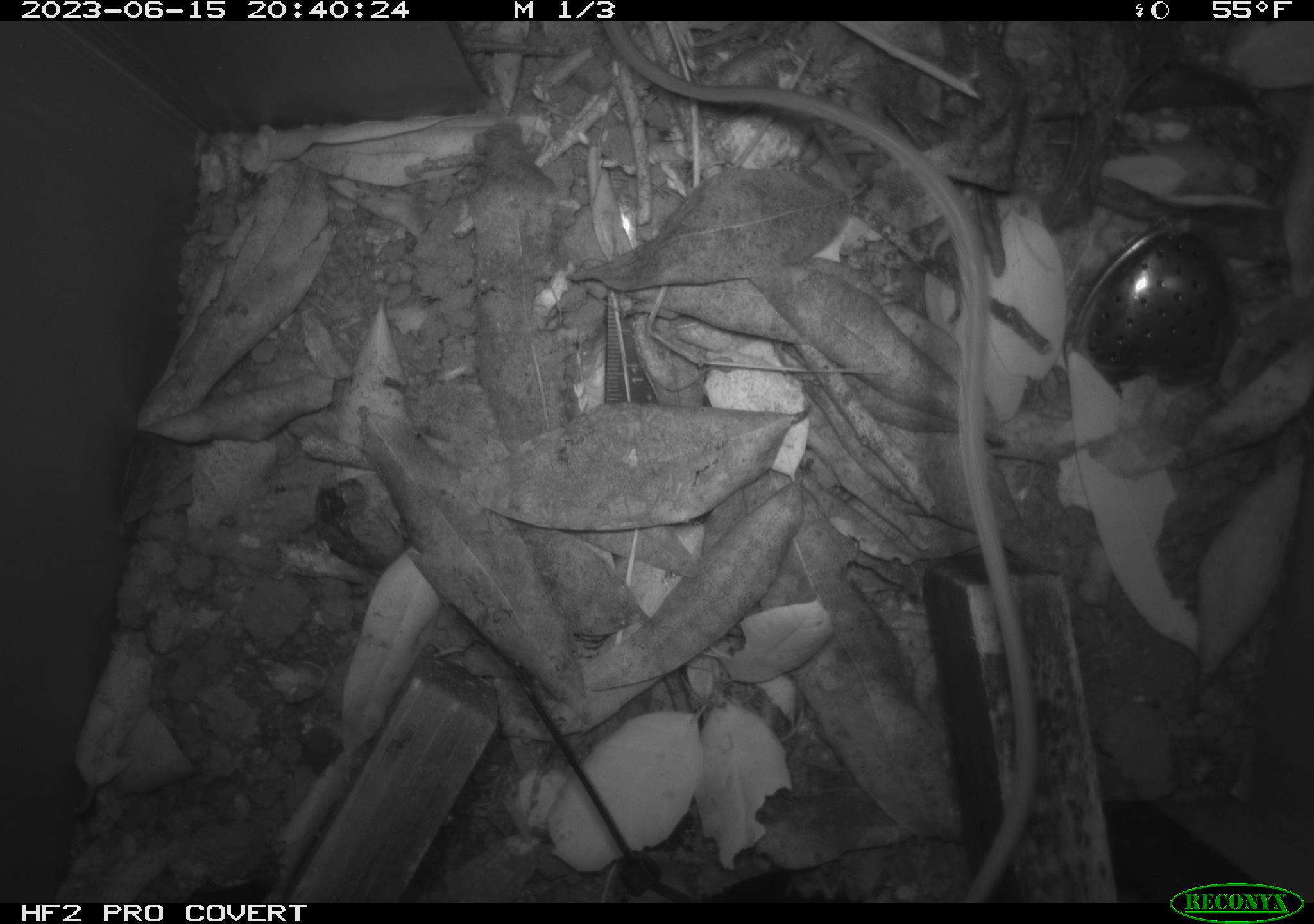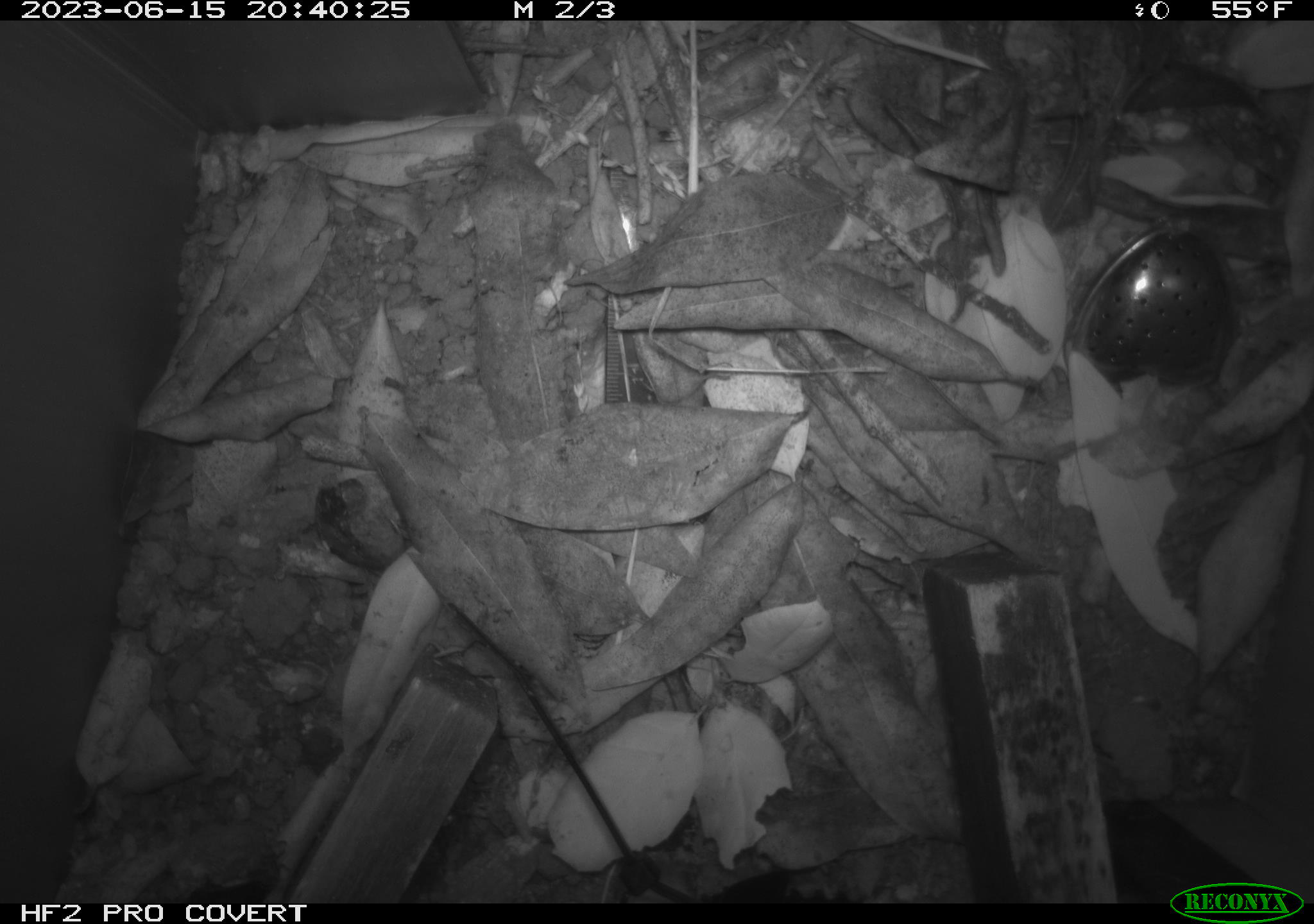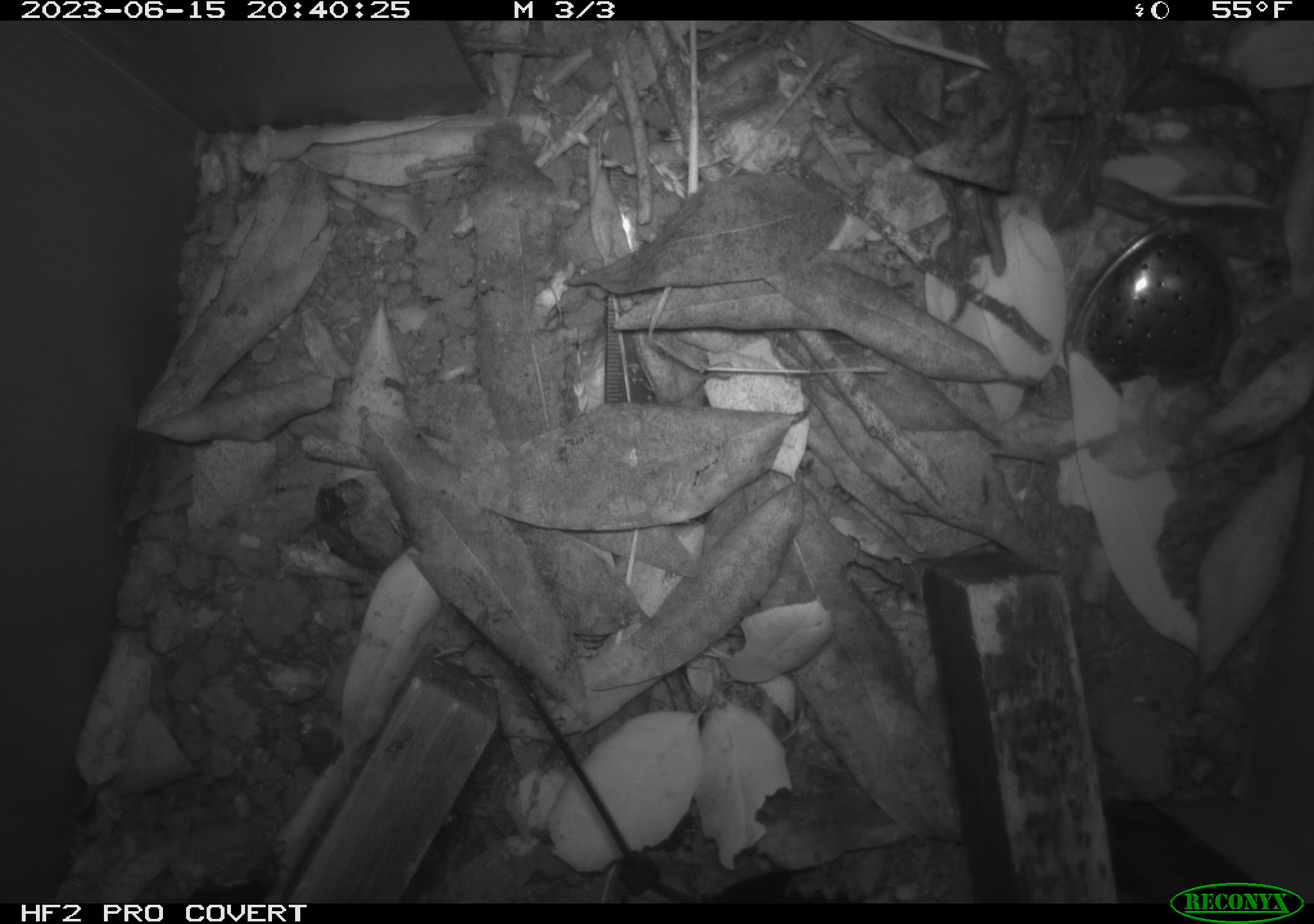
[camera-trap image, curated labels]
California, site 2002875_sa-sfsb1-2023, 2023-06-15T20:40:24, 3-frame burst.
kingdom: Animalia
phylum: Chordata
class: Mammalia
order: Rodentia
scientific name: Rodentia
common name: mouse species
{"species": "mouse species (Rodentia)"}